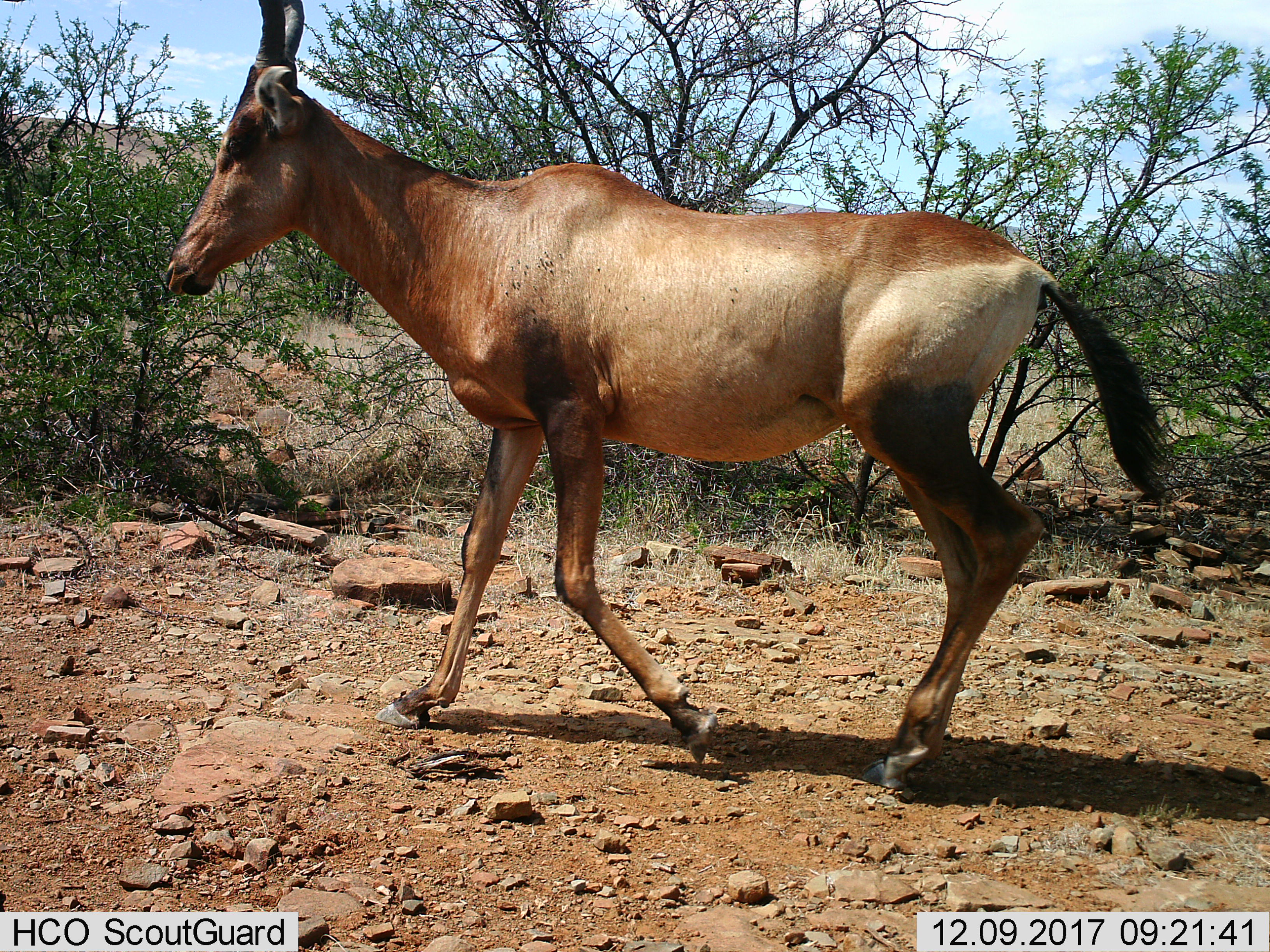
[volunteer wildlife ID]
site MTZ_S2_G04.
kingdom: Animalia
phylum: Chordata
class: Mammalia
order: Artiodactyla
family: Bovidae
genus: Alcelaphus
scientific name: Alcelaphus buselaphus caama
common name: red hartebeest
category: hartebeestred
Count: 1.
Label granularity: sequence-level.